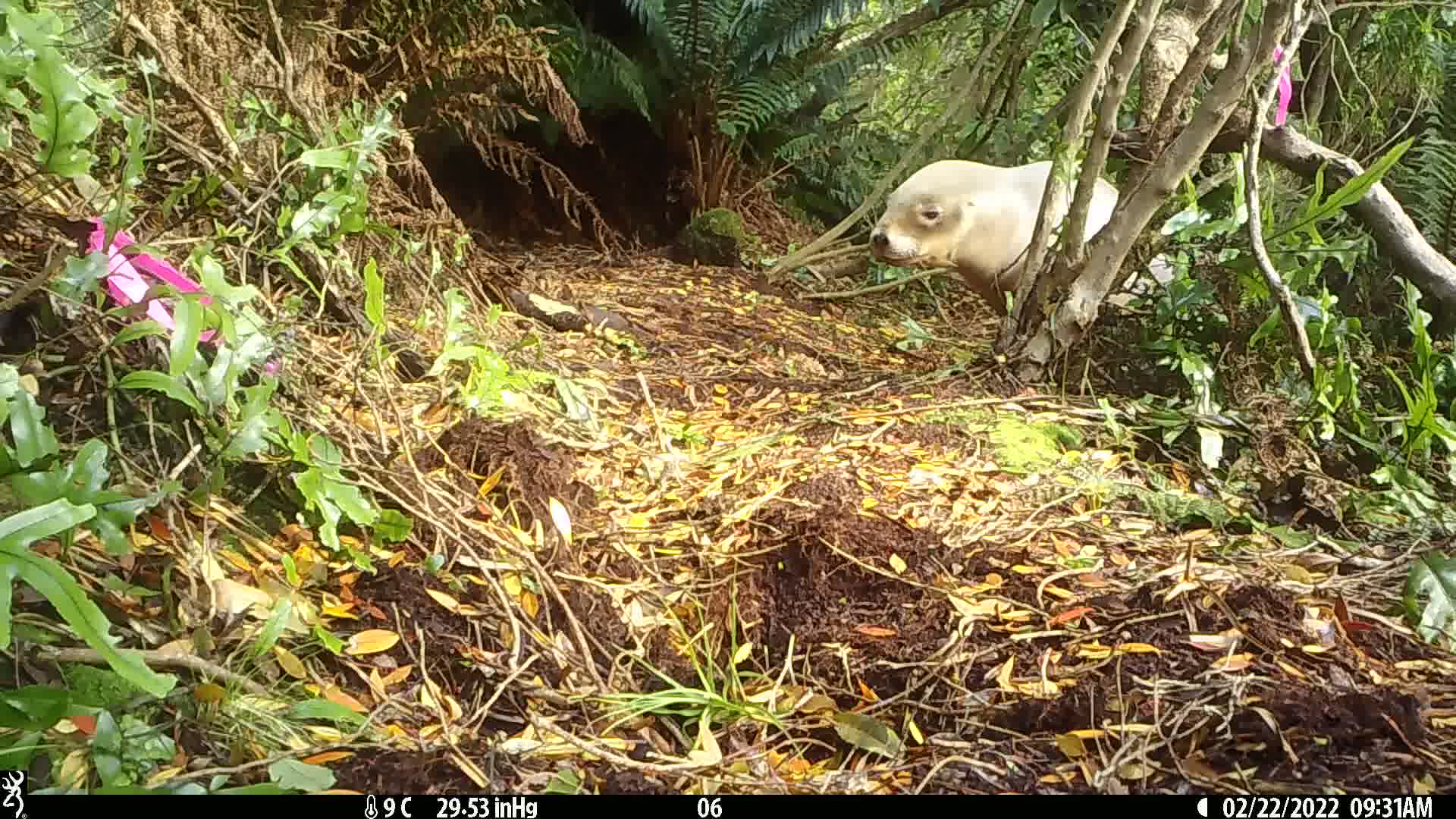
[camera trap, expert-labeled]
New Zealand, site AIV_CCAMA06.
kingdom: Animalia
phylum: Chordata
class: Mammalia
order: Carnivora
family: Otariidae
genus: Phocarctos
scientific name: Phocarctos hookeri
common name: new zealand sea lion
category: sealion